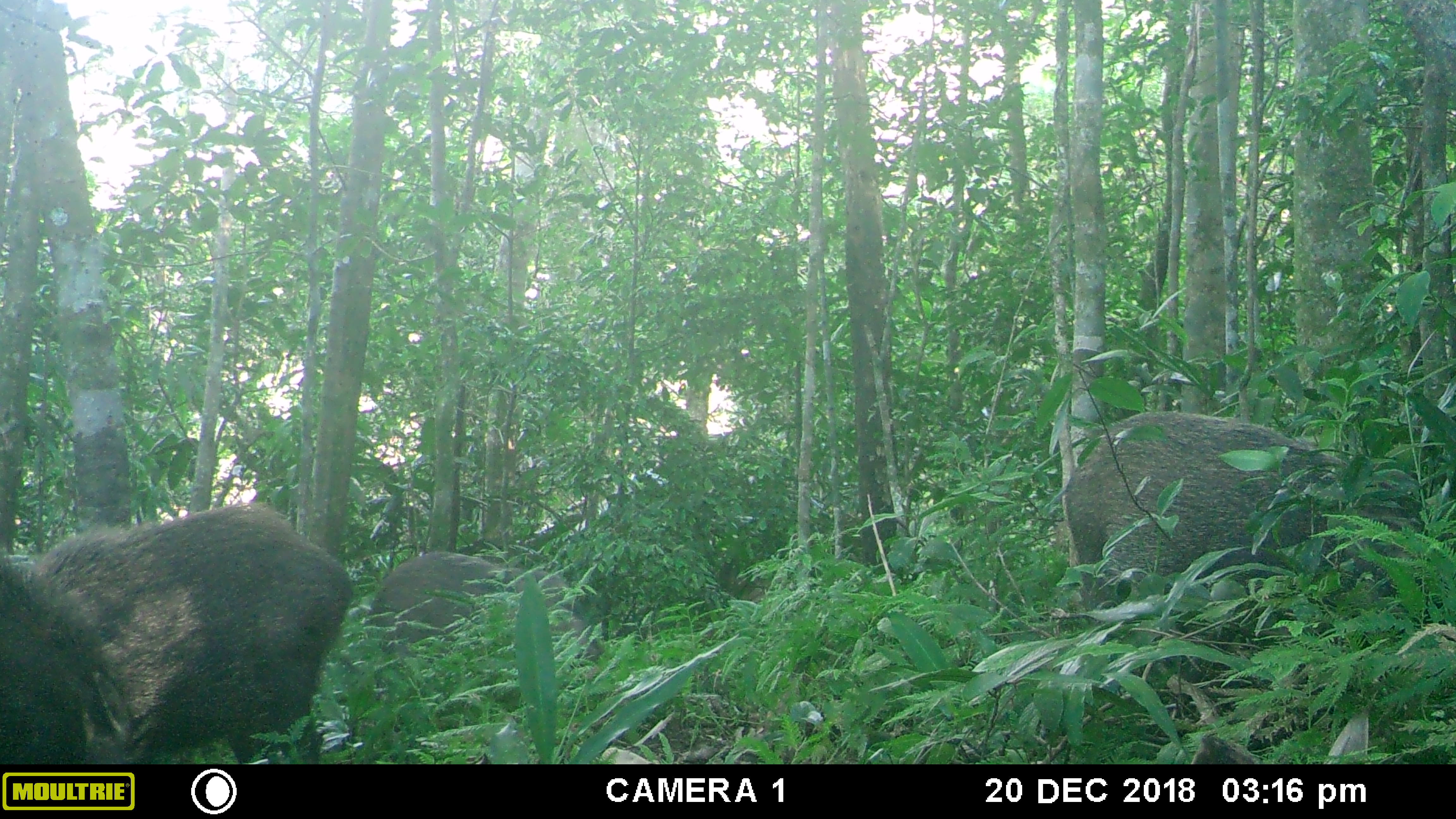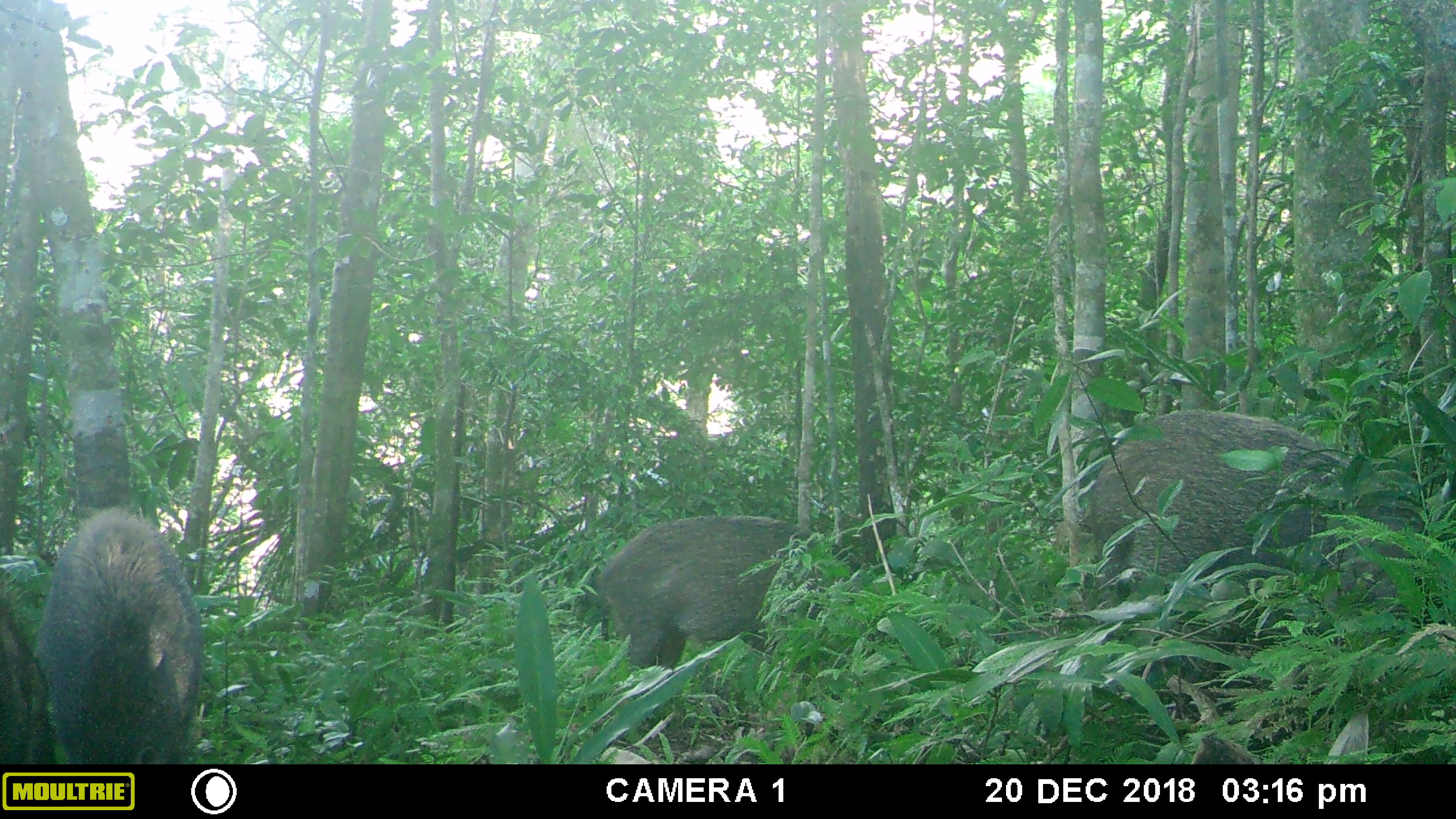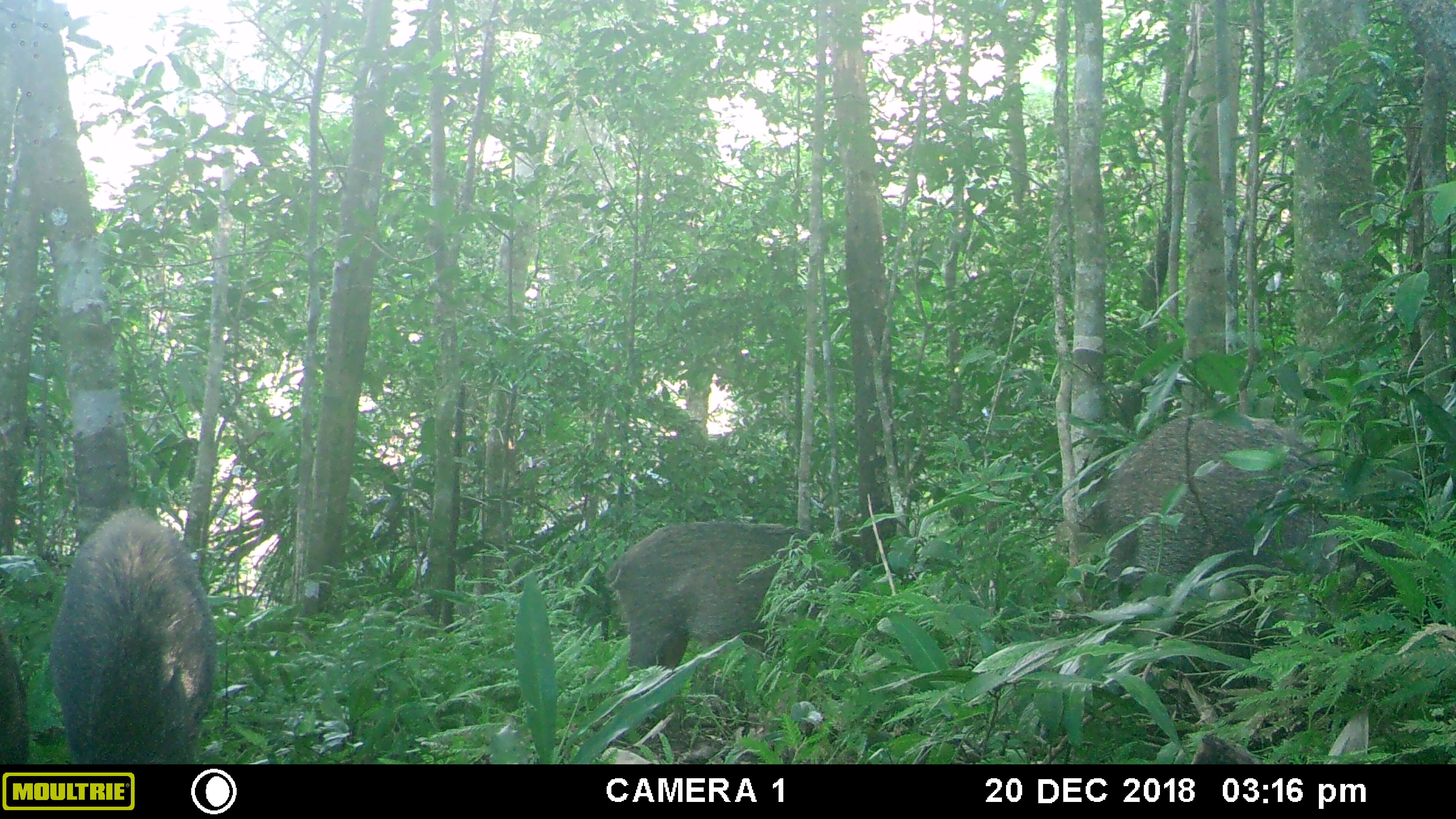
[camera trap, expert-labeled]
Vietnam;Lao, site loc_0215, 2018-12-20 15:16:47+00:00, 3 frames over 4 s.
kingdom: Animalia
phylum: Chordata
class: Mammalia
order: Artiodactyla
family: Suidae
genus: Sus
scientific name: Sus scrofa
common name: eurasian wild pig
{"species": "eurasian wild pig (Sus scrofa)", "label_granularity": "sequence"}